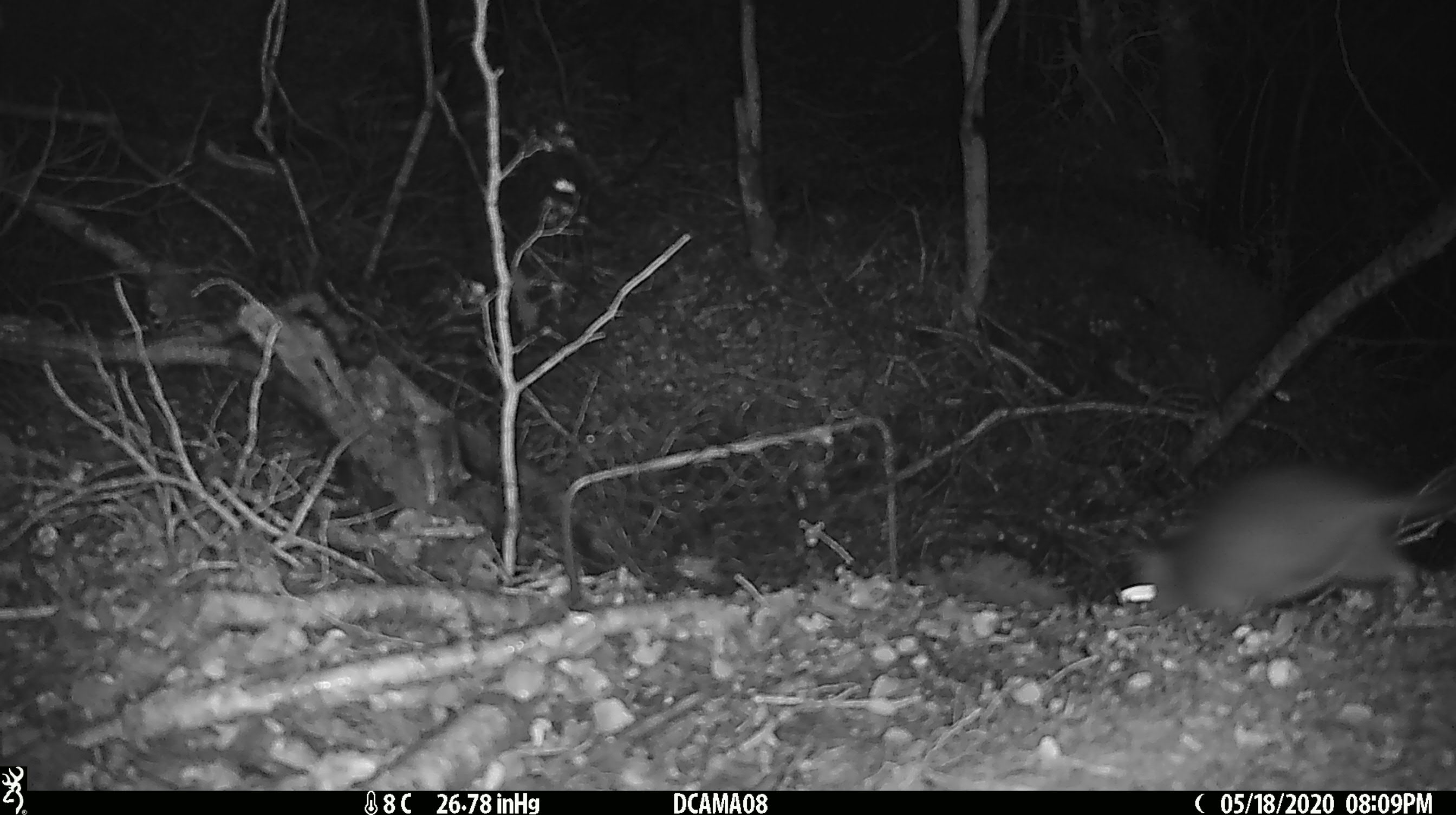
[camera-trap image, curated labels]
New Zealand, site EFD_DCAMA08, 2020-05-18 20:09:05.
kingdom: Animalia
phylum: Chordata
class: Mammalia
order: Rodentia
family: Muridae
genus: Rattus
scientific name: Rattus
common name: rat